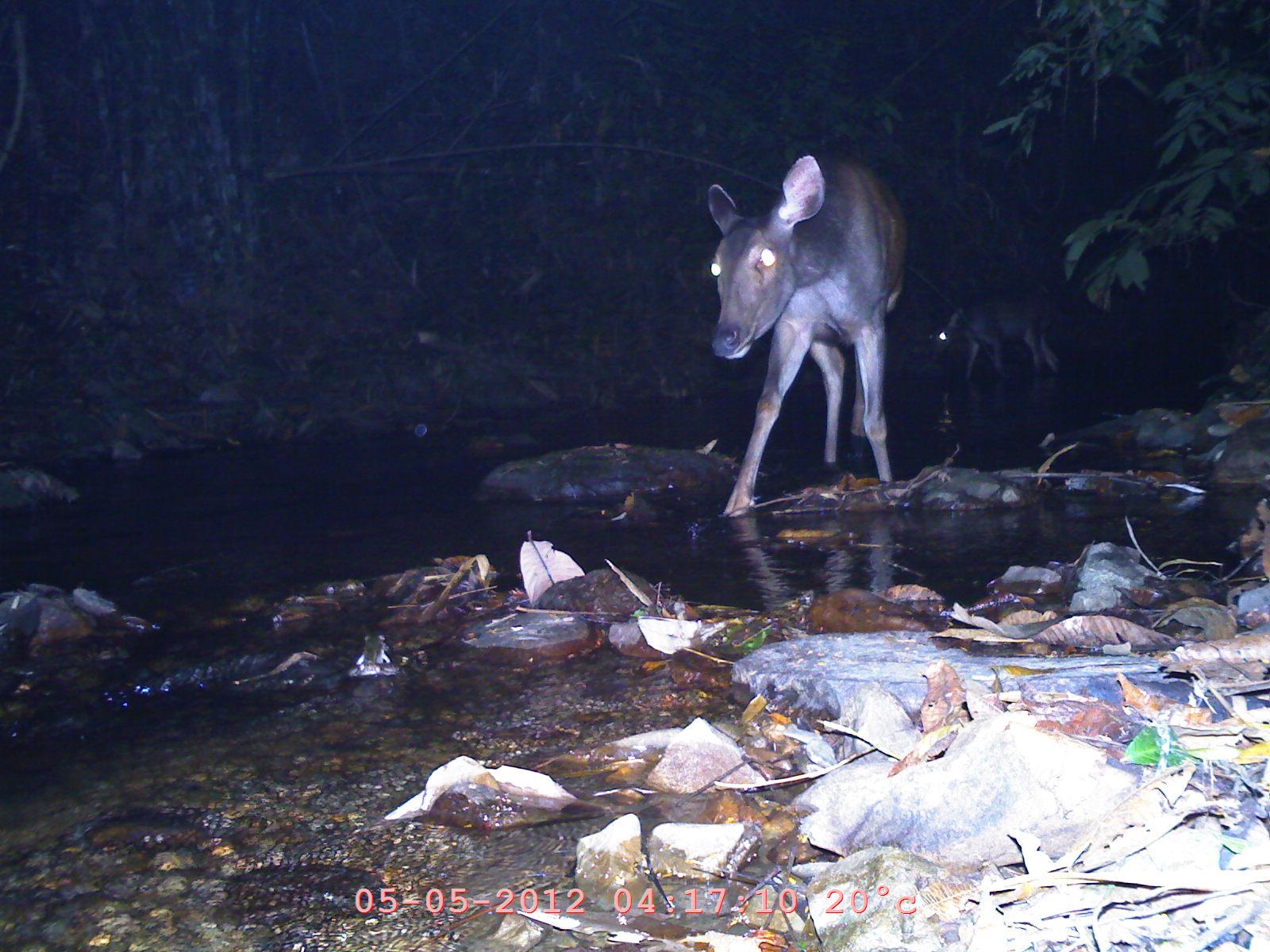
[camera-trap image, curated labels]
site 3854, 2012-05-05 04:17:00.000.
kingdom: Animalia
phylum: Chordata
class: Mammalia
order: Artiodactyla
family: Cervidae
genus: Rusa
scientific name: Rusa unicolor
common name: sambar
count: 2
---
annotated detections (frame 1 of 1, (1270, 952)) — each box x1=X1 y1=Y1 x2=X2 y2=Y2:
rusa unicolor: x1=701 y1=154 x2=908 y2=520; x1=922 y1=292 x2=1066 y2=389